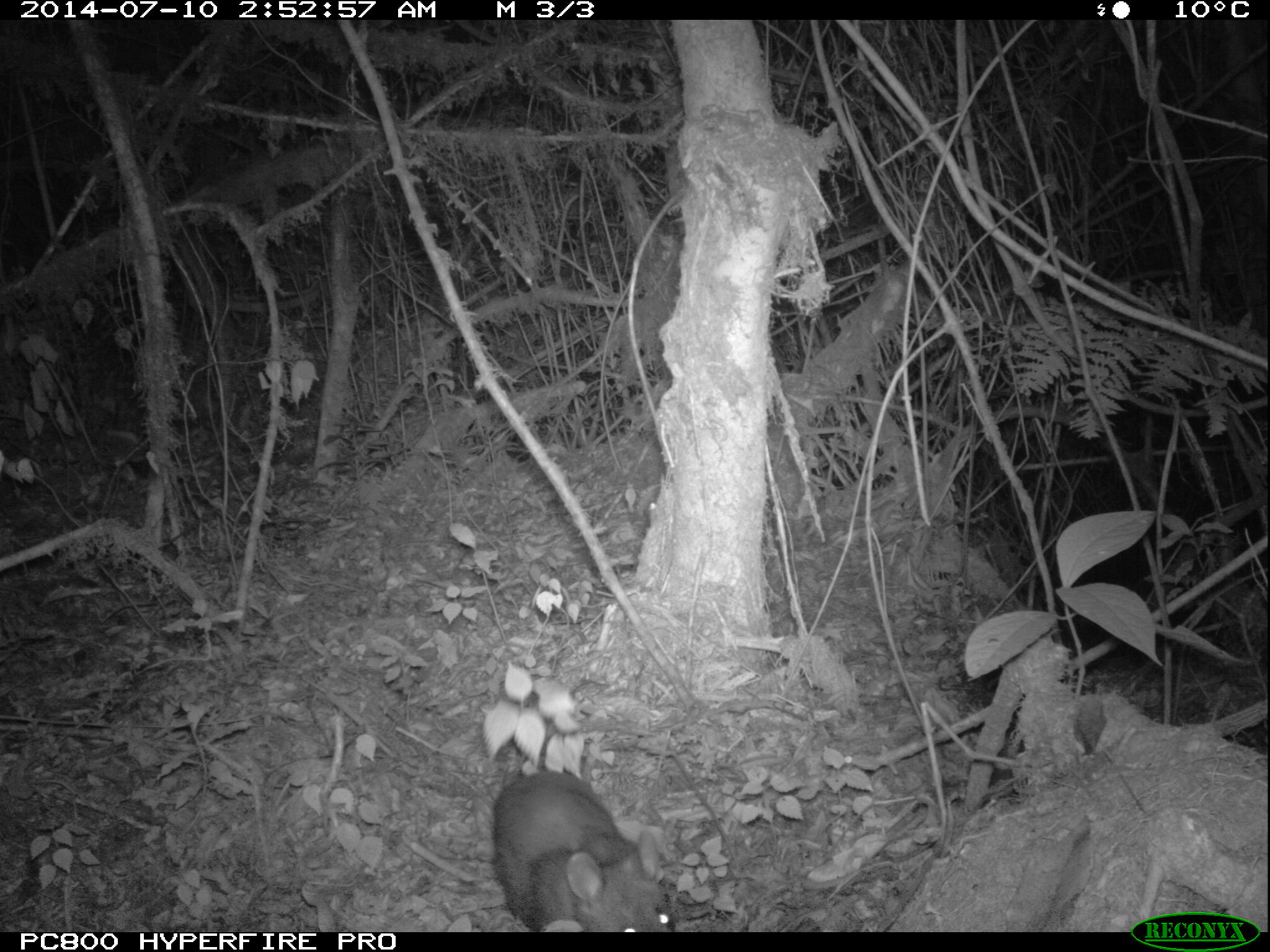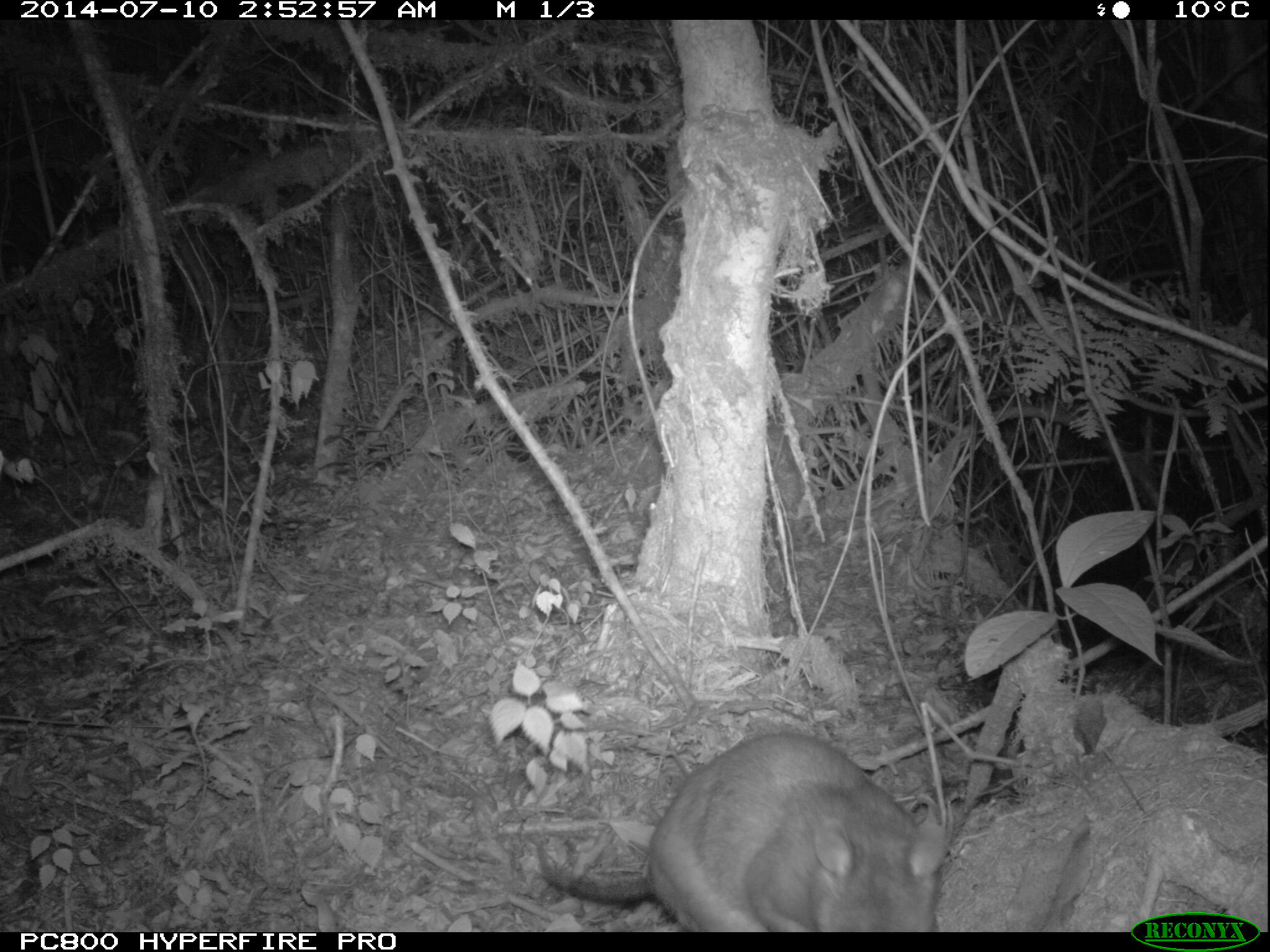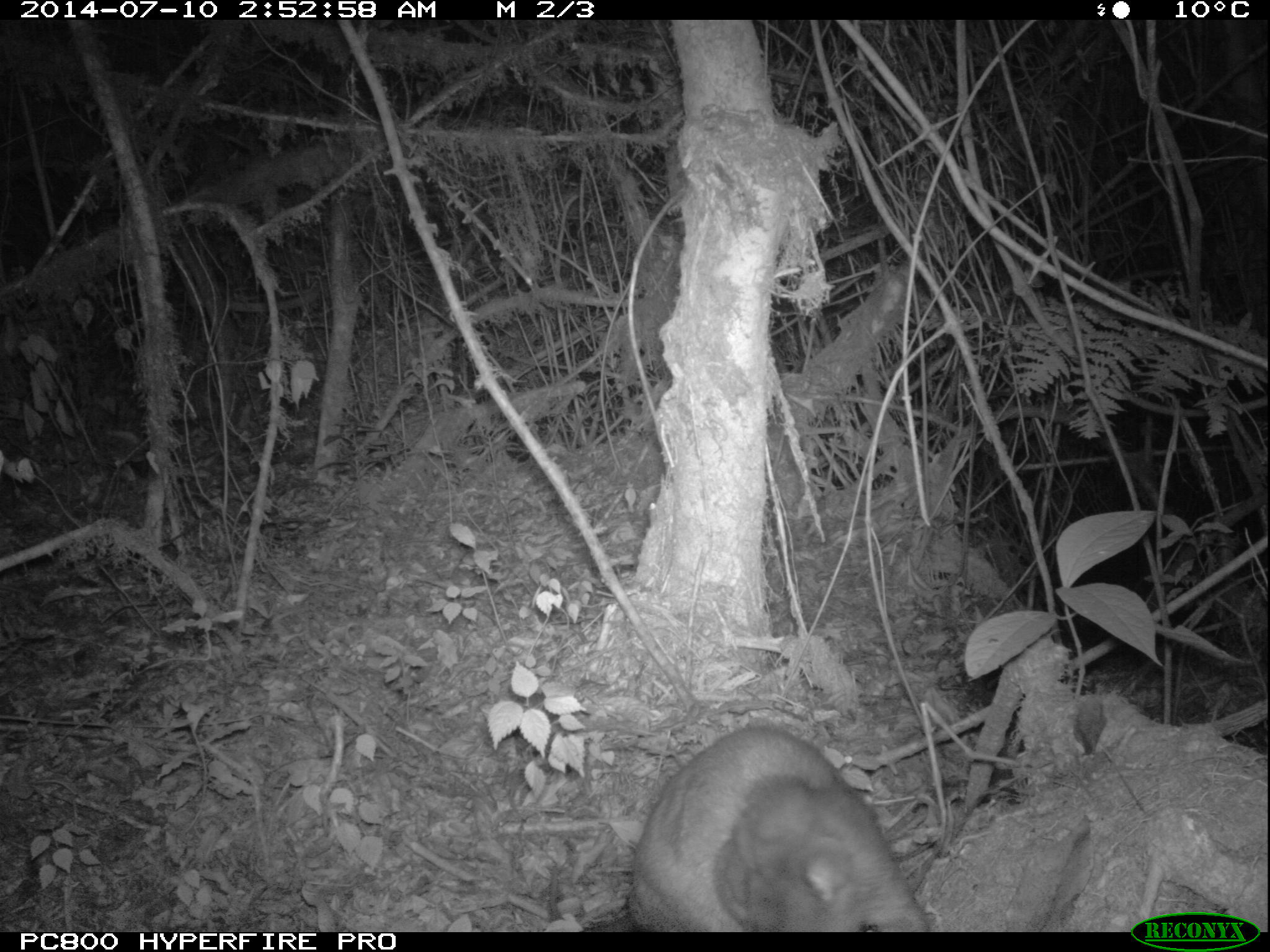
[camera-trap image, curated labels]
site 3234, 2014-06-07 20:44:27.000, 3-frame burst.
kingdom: Animalia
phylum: Chordata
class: Mammalia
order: Rodentia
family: Nesomyidae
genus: Cricetomys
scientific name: Cricetomys gambianus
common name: african giant pouched rat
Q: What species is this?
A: Cricetomys gambianus (african giant pouched rat).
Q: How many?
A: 1.